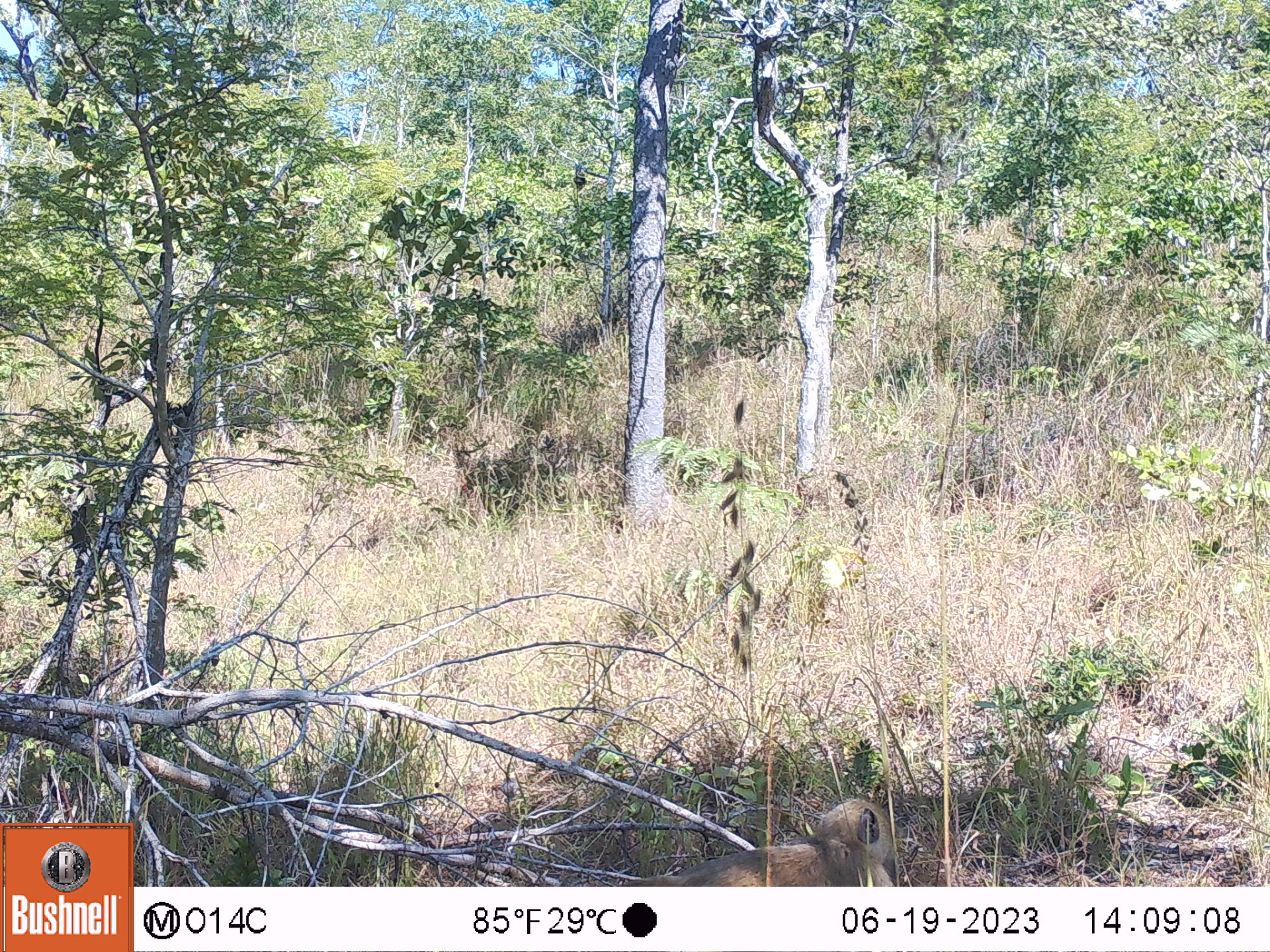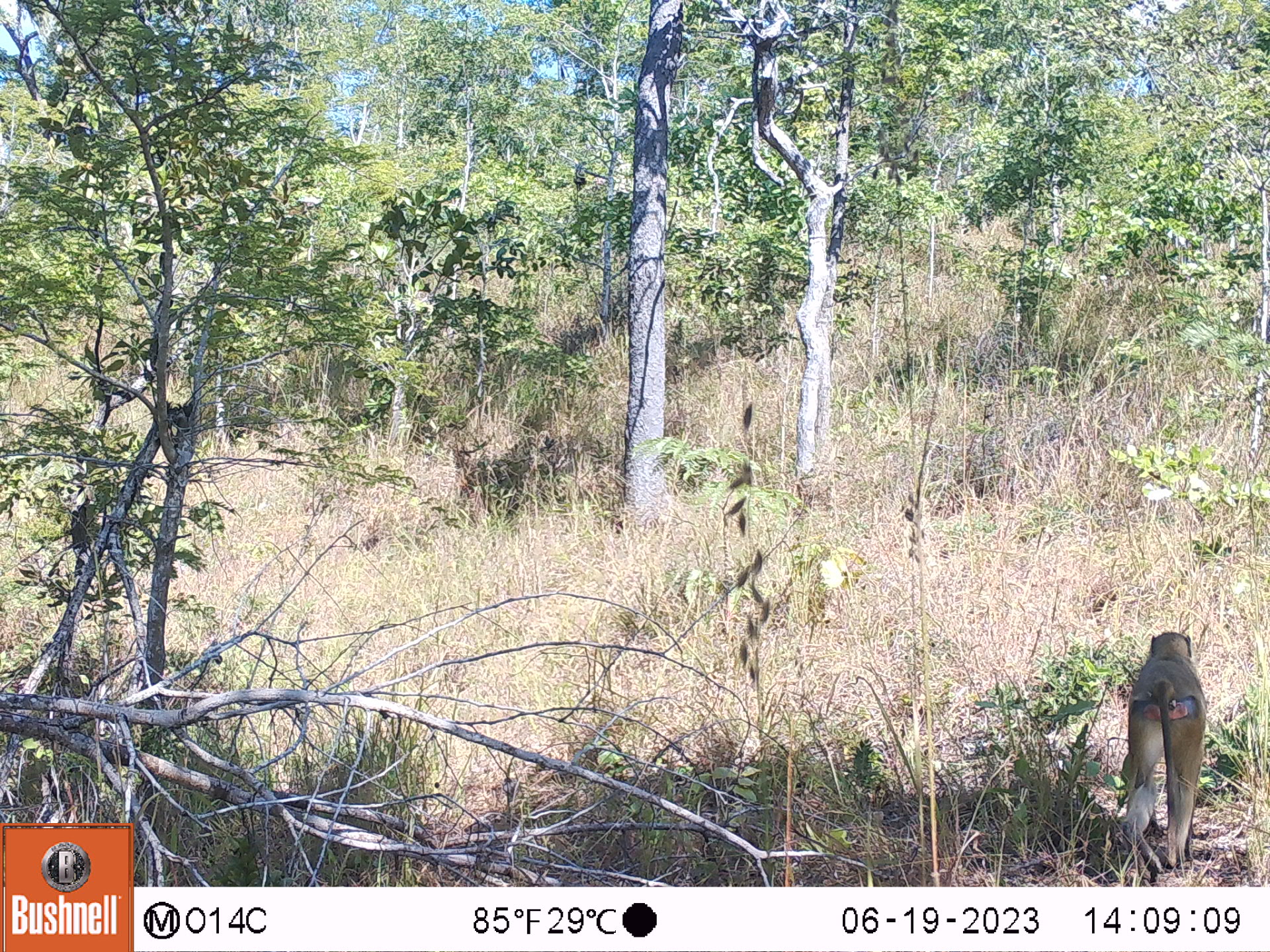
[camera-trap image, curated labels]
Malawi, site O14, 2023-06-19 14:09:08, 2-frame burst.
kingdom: Animalia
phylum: Chordata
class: Mammalia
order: Primates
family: Cercopithecidae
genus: Papio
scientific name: Papio cynocephalus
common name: yellow baboon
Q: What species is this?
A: Yellow baboon (Papio cynocephalus).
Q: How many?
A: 1.